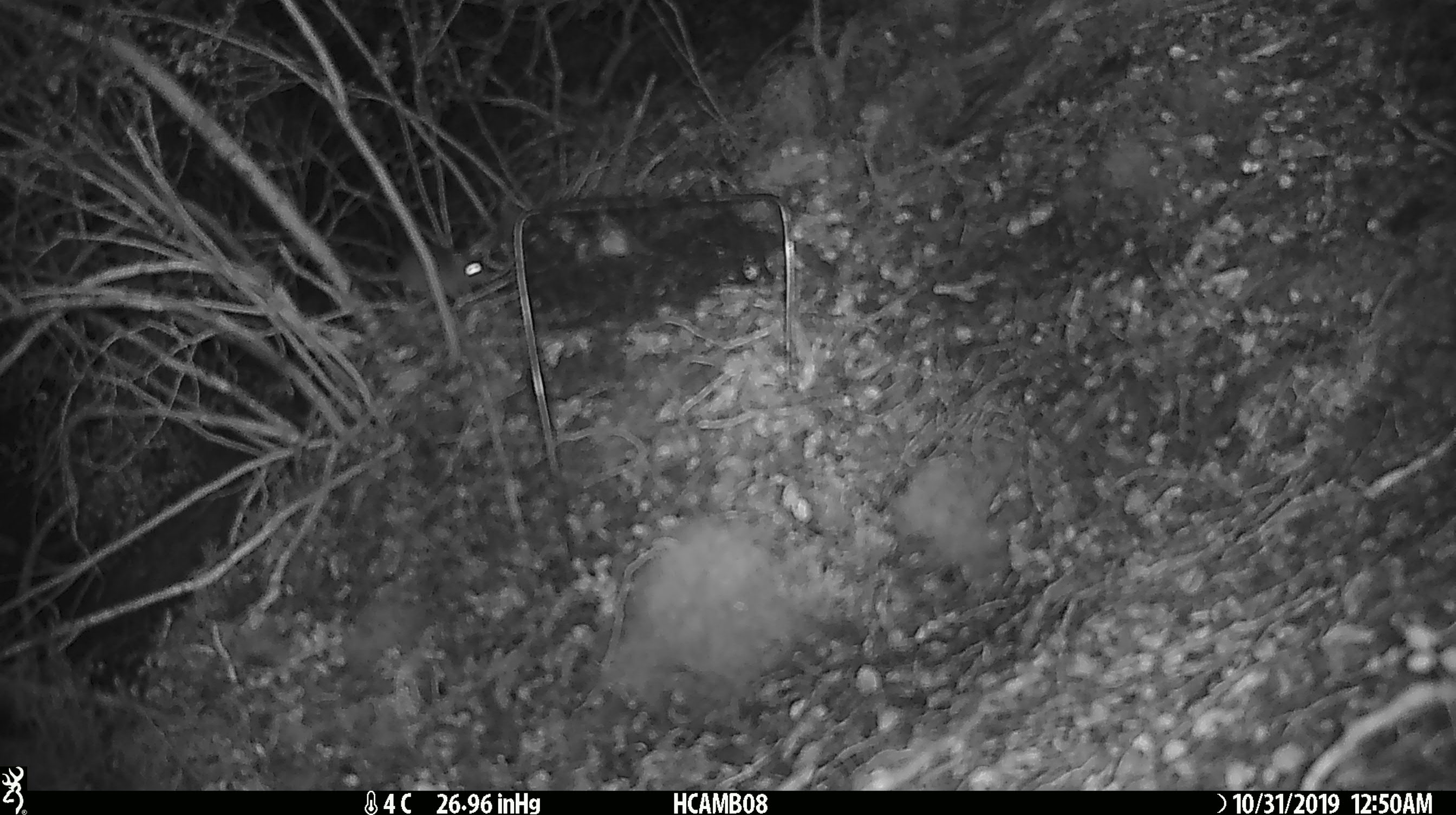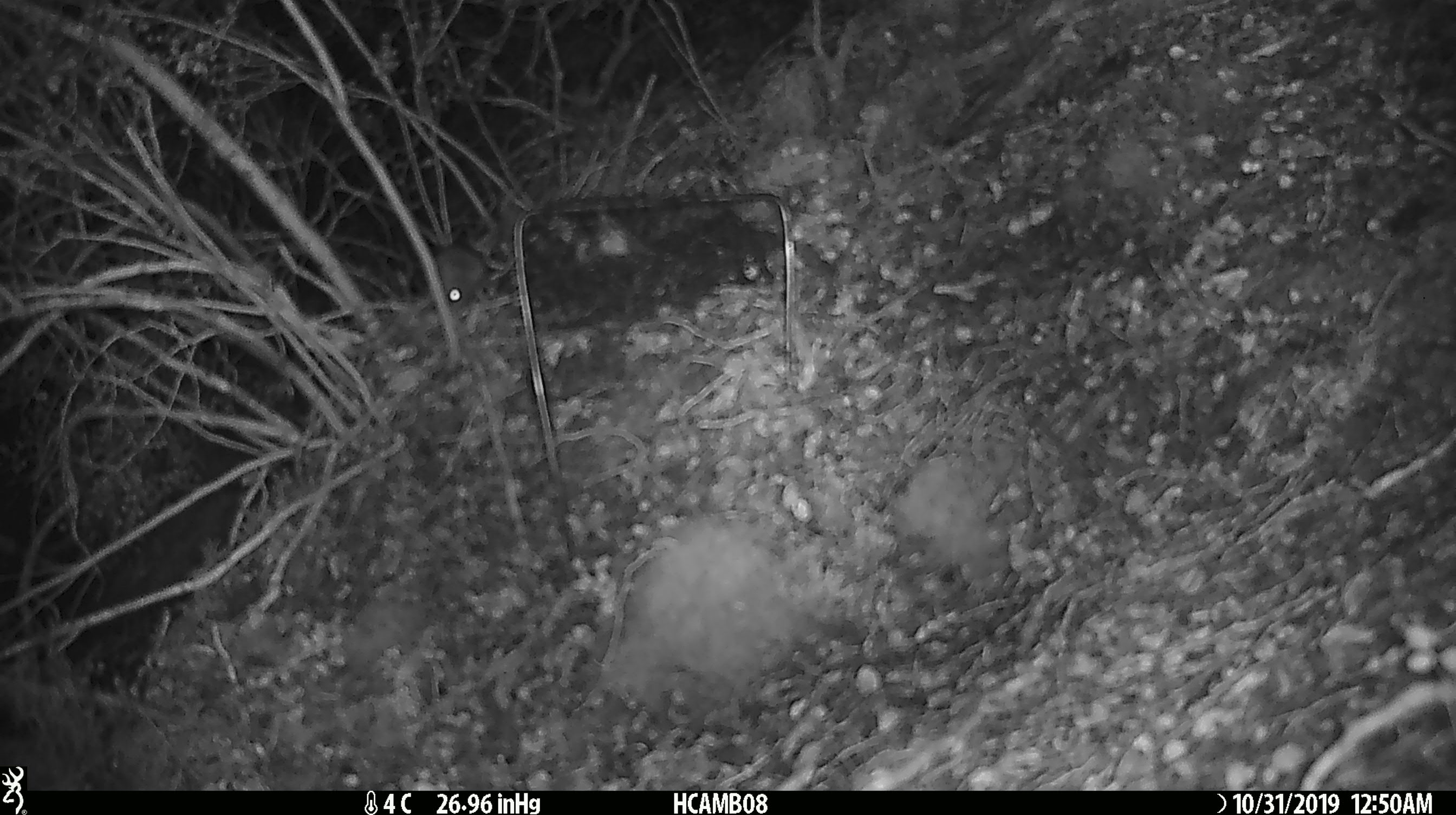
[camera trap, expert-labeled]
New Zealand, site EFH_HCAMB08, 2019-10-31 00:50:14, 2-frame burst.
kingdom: Animalia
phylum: Chordata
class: Mammalia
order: Rodentia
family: Muridae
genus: Mus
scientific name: Mus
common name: mouse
Mouse (Mus).